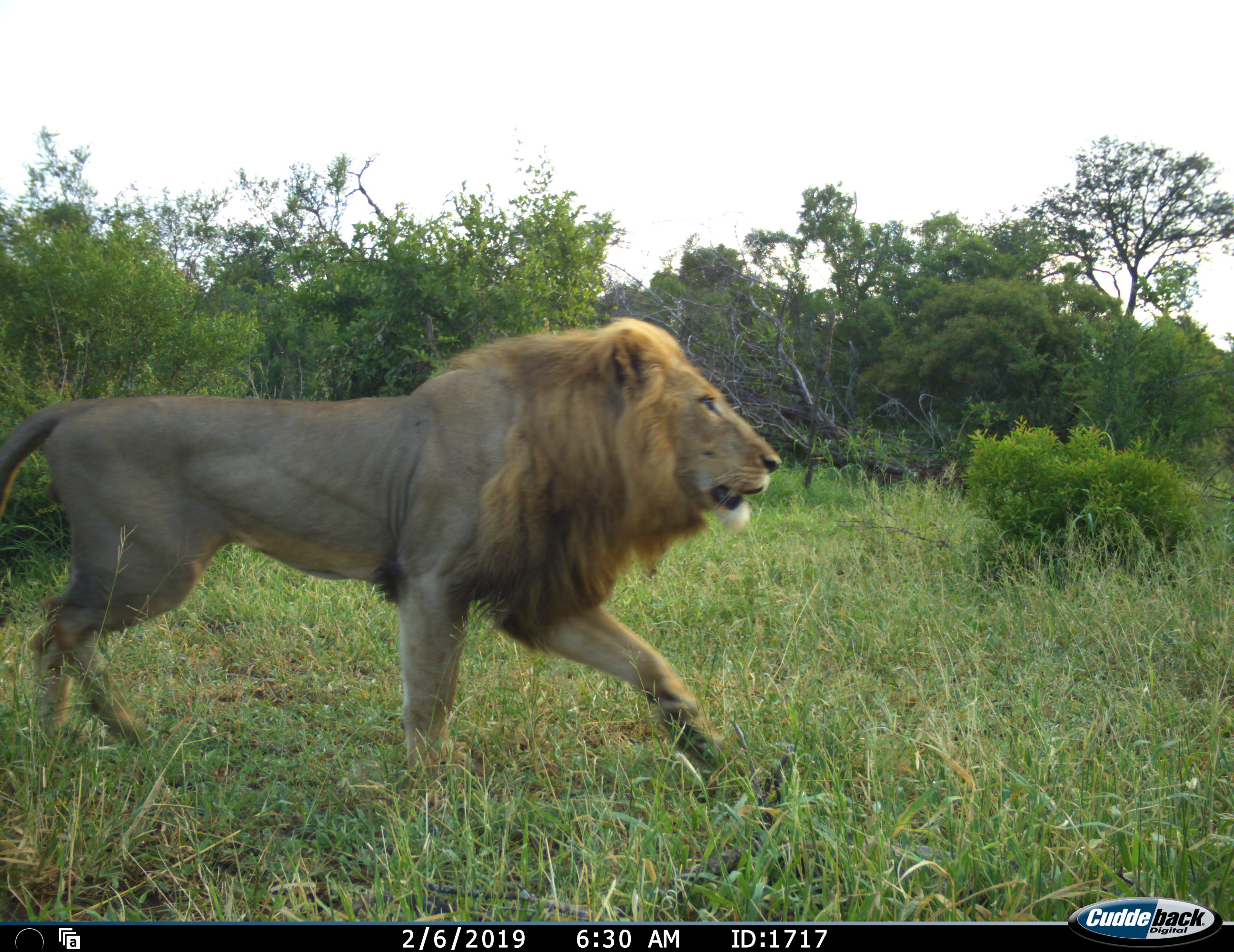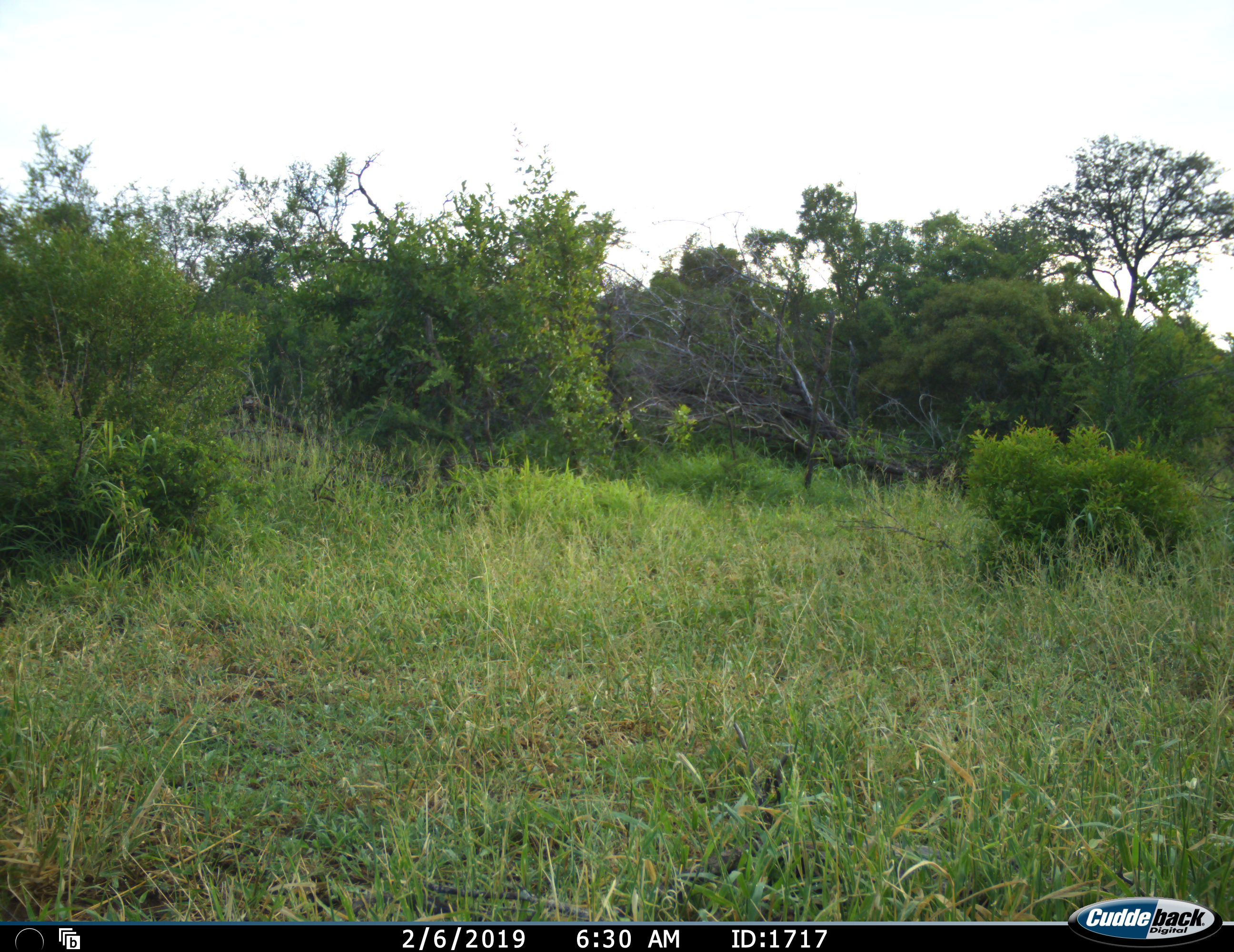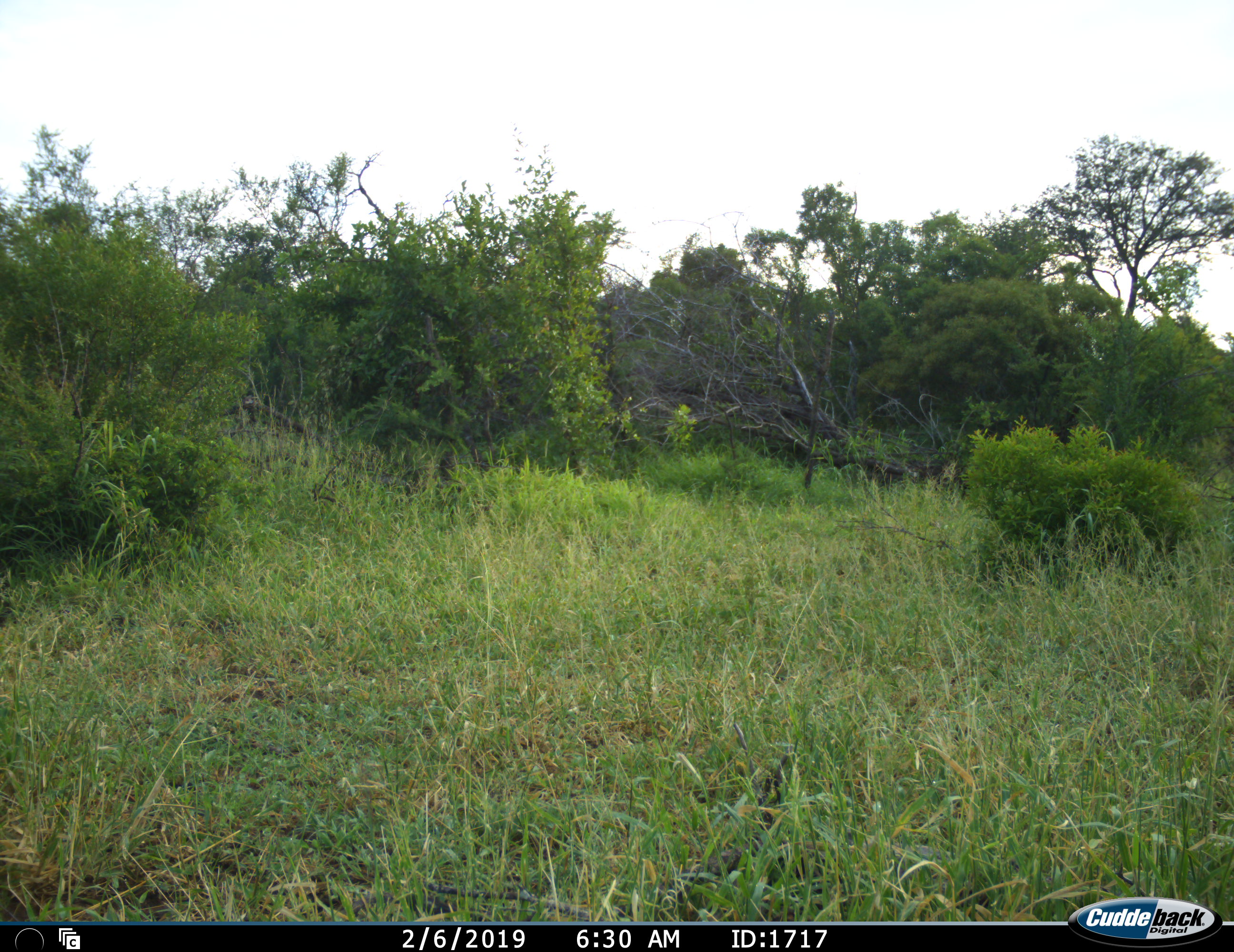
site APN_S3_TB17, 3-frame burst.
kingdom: Animalia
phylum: Chordata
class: Mammalia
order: Carnivora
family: Felidae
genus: Panthera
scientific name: Panthera leo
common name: lion male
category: lionmale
Lionmale (lion male) (Panthera leo), count 1. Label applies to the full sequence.